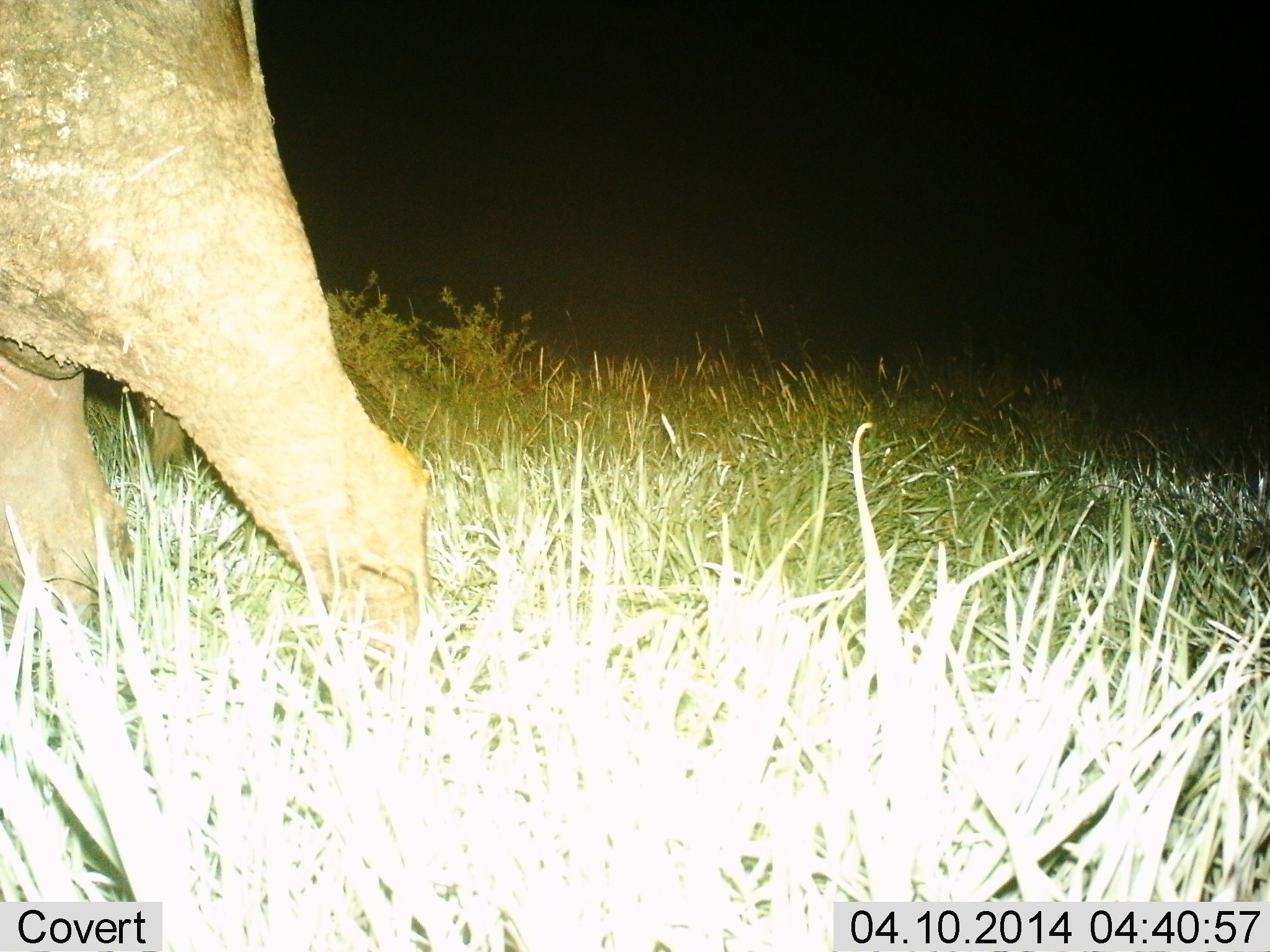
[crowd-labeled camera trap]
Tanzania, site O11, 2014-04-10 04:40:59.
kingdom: Animalia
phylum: Chordata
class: Mammalia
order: Artiodactyla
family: Bovidae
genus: Syncerus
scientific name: Syncerus caffer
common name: cape buffalo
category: buffalo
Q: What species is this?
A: Buffalo (cape buffalo) (Syncerus caffer).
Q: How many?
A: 1.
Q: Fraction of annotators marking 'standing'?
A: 57%.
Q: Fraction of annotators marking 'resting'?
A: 0%.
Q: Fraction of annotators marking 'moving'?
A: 43%.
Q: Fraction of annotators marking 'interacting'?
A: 0%.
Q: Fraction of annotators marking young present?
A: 0%.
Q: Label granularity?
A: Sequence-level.